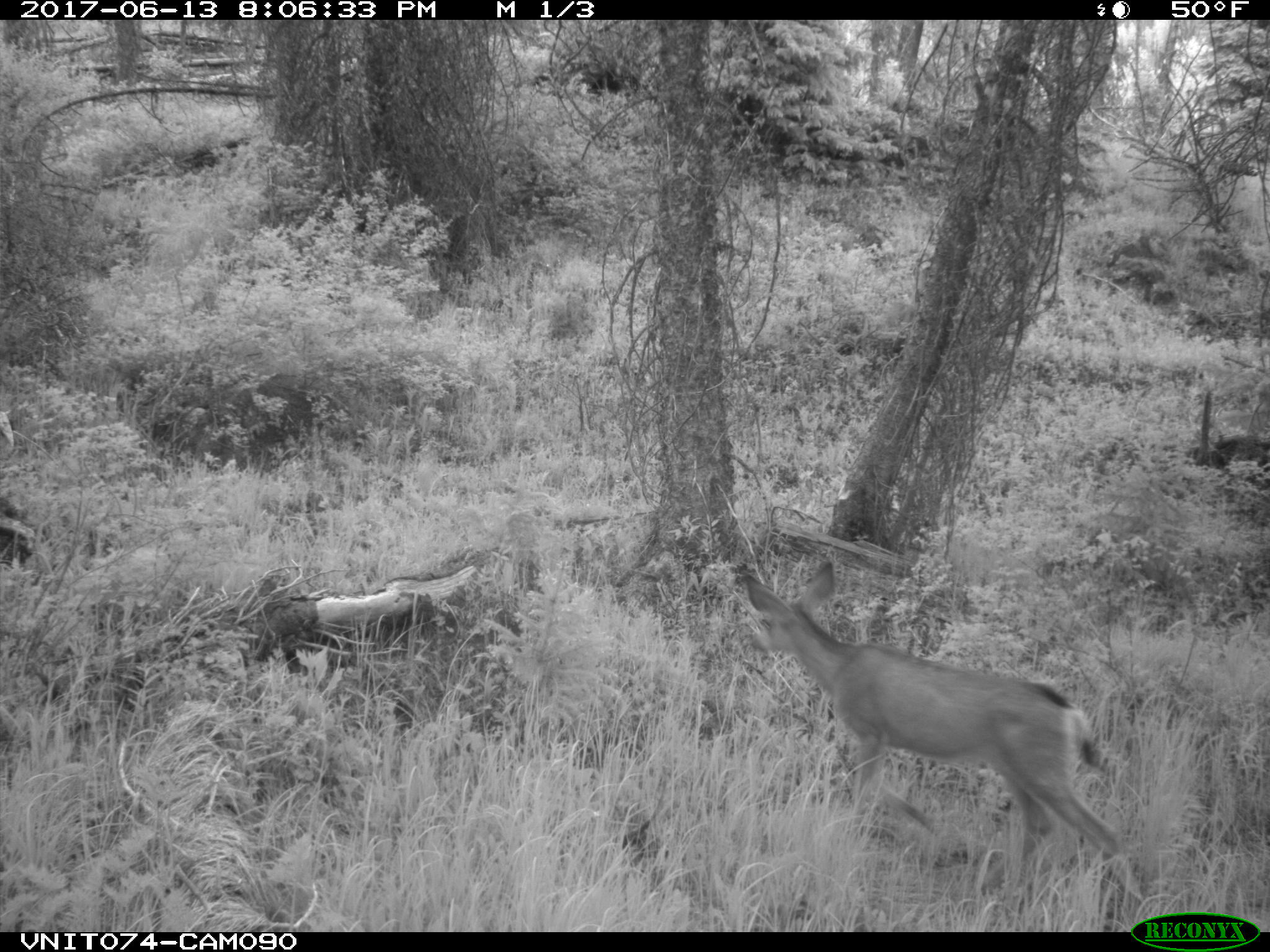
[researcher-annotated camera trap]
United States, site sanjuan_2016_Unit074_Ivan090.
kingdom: Animalia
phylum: Chordata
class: Mammalia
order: Artiodactyla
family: Cervidae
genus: Odocoileus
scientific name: Odocoileus hemionus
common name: mule deer